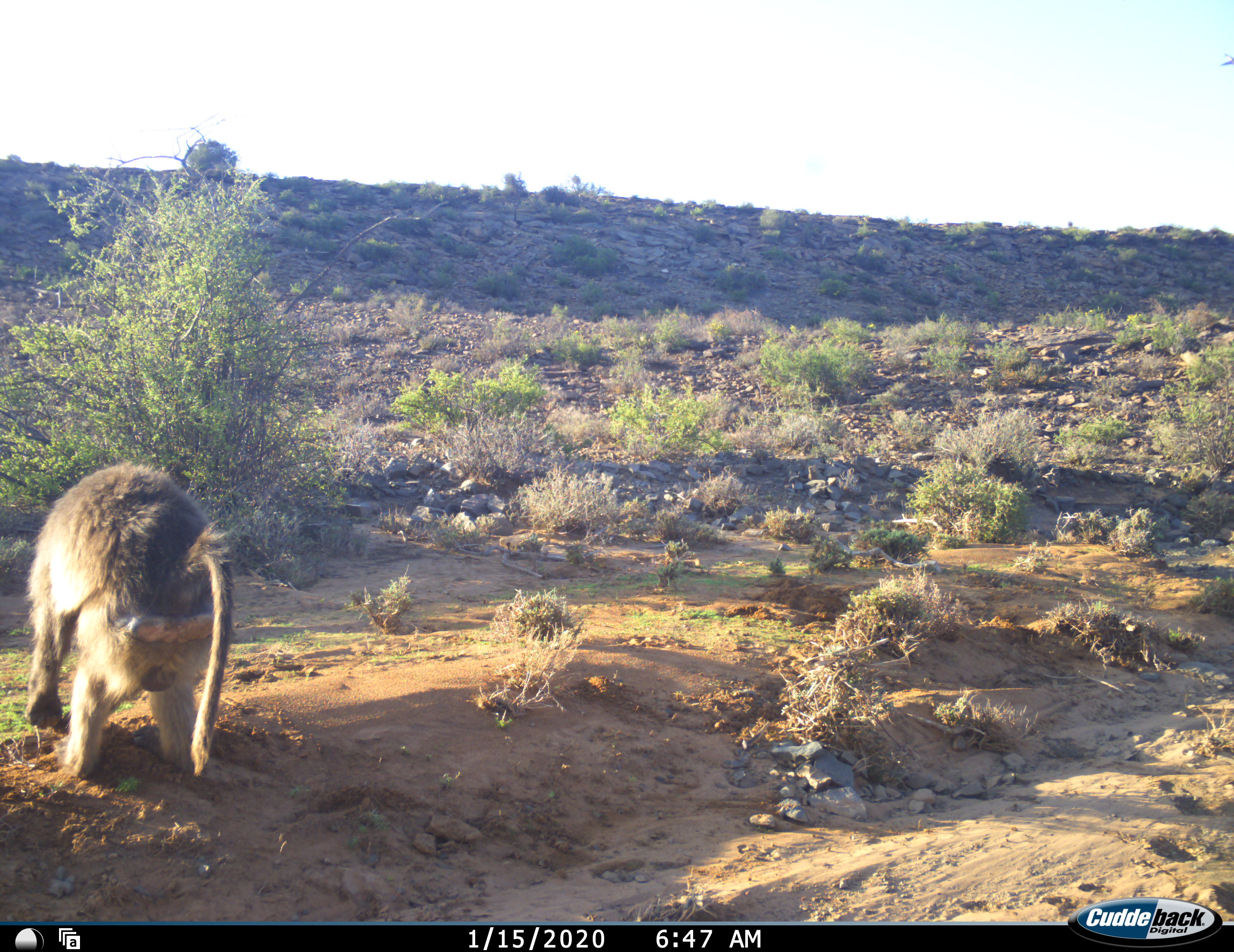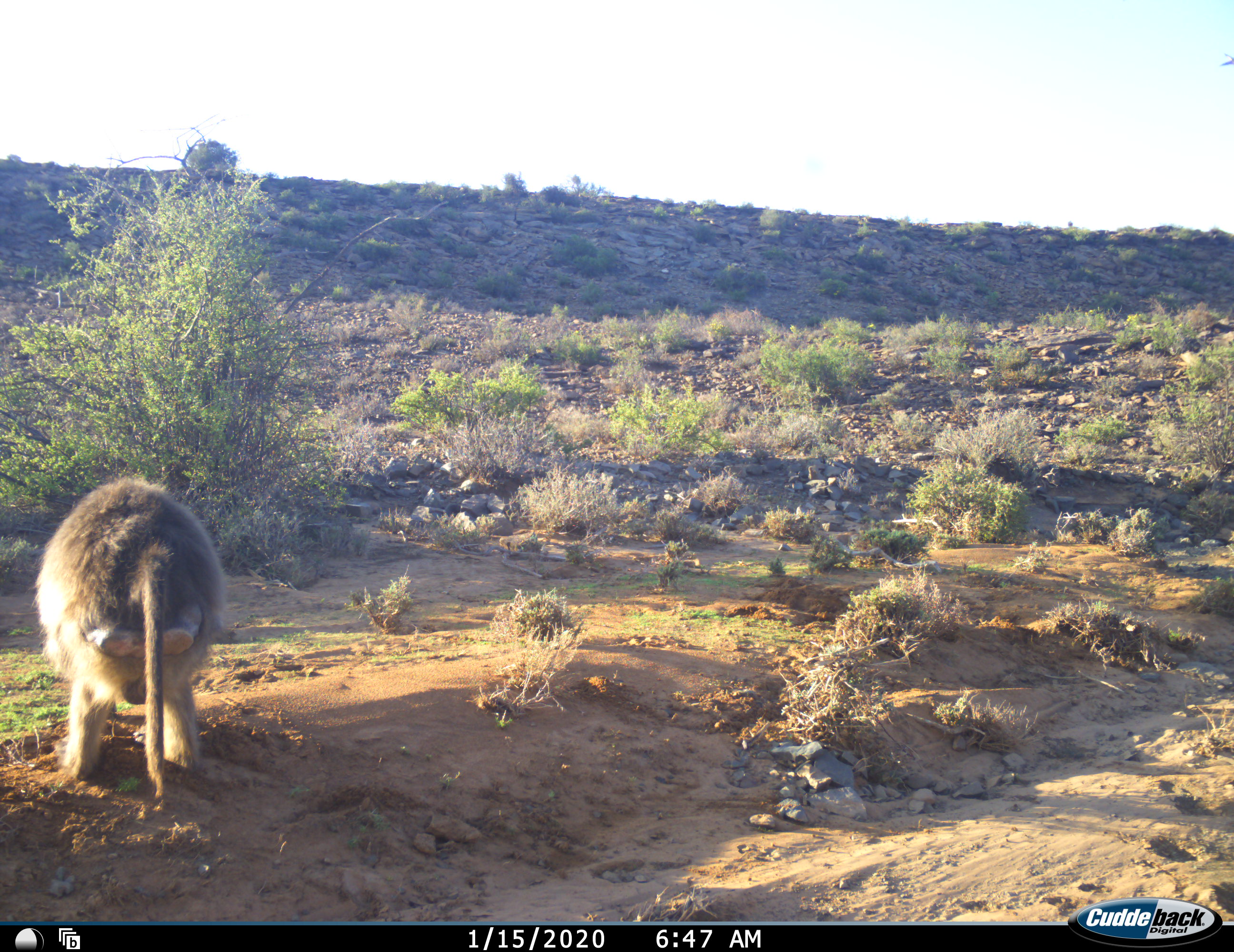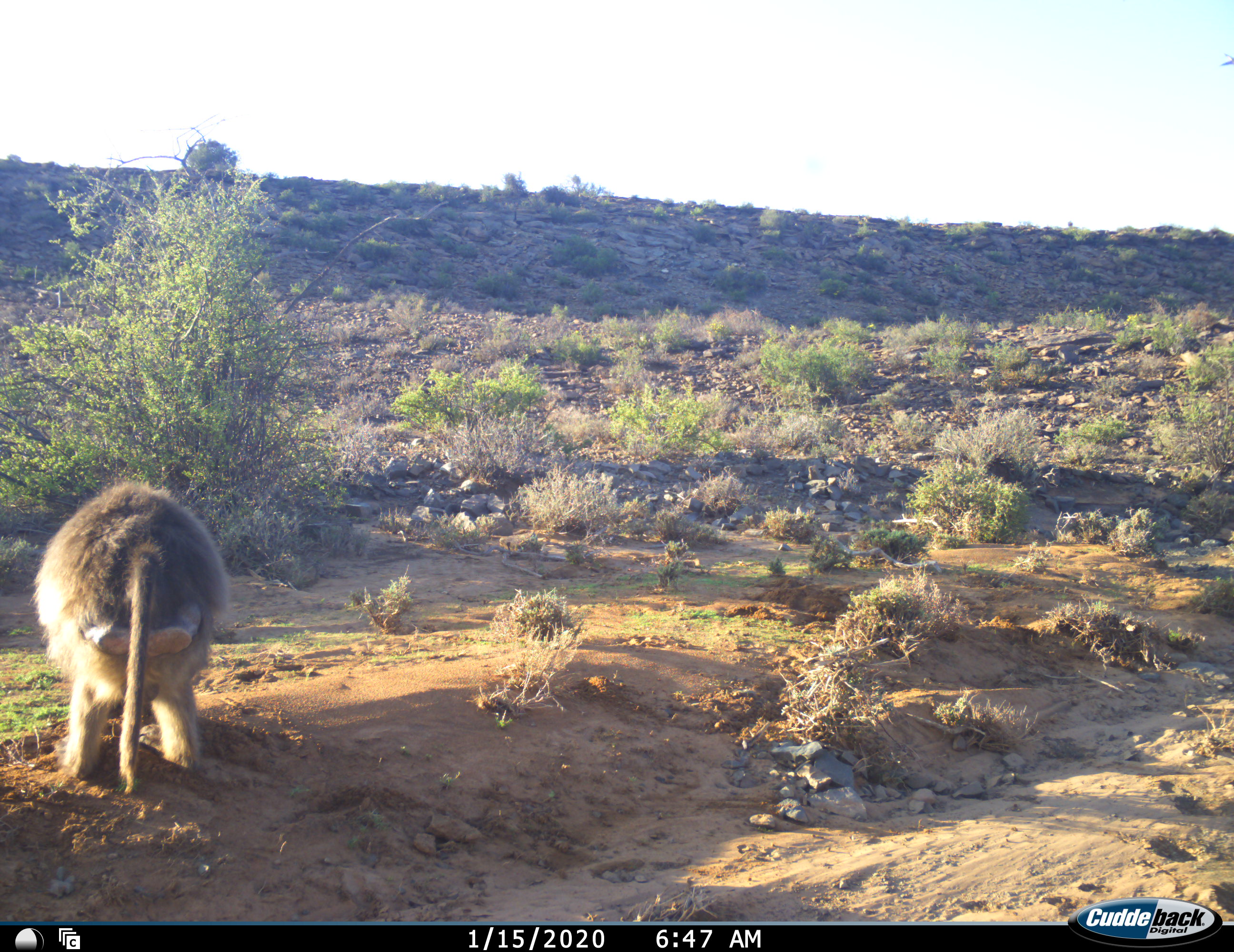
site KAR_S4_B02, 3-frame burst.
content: unidentified animal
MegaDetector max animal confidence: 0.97